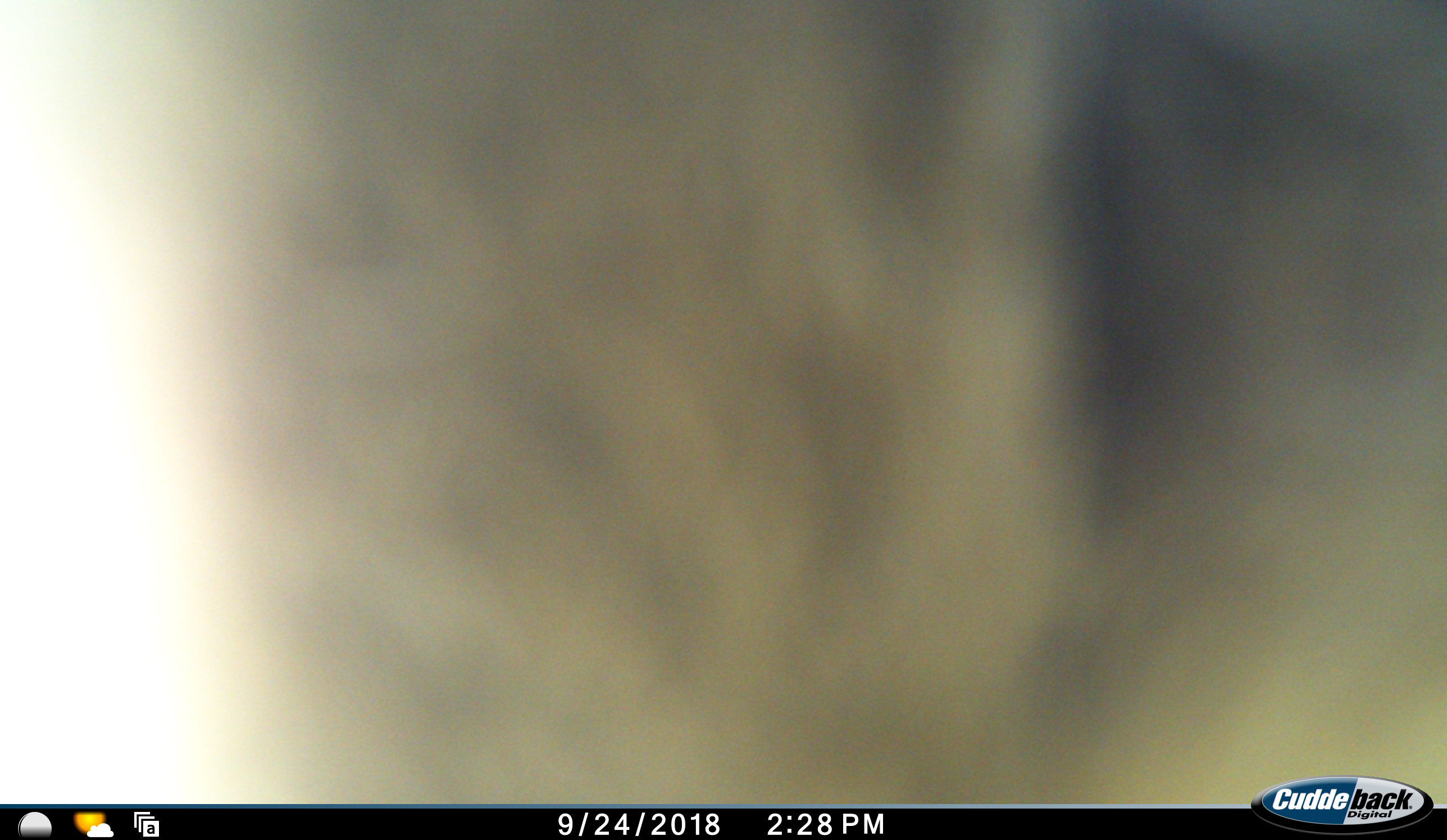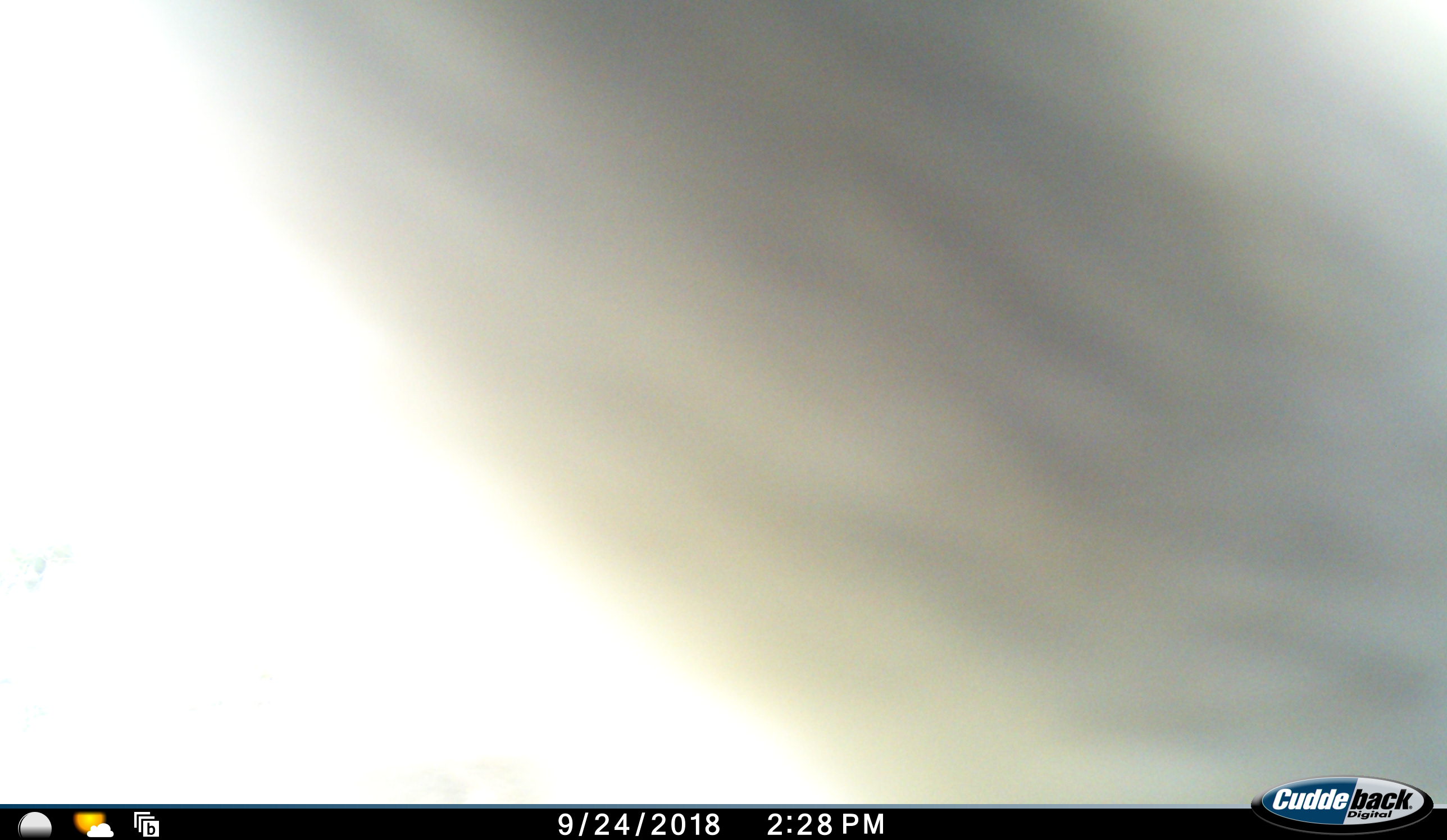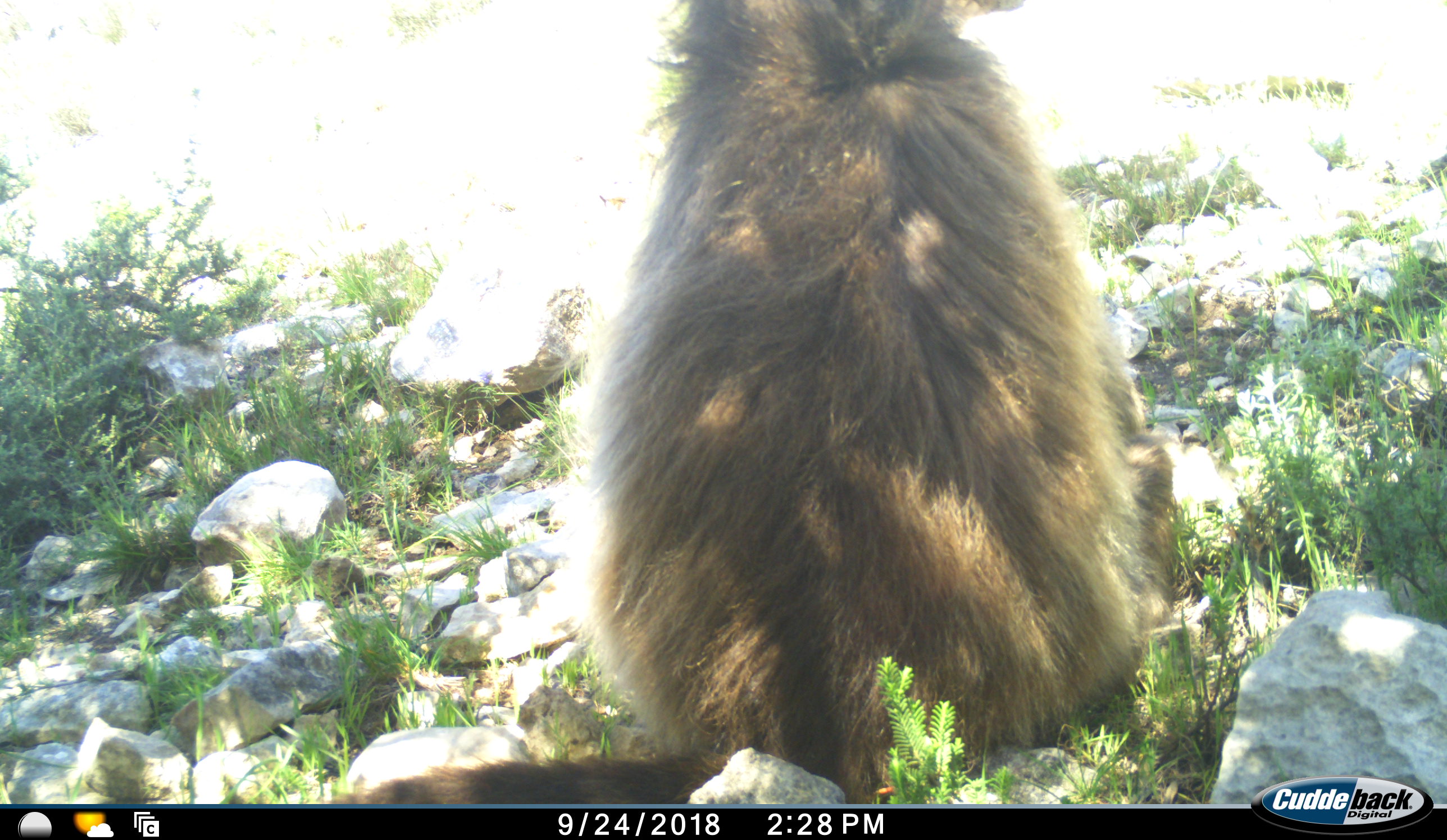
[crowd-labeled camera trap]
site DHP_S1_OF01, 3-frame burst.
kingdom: Animalia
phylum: Chordata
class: Mammalia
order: Primates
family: Cercopithecidae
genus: Papio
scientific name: Papio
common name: baboon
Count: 1.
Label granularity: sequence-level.